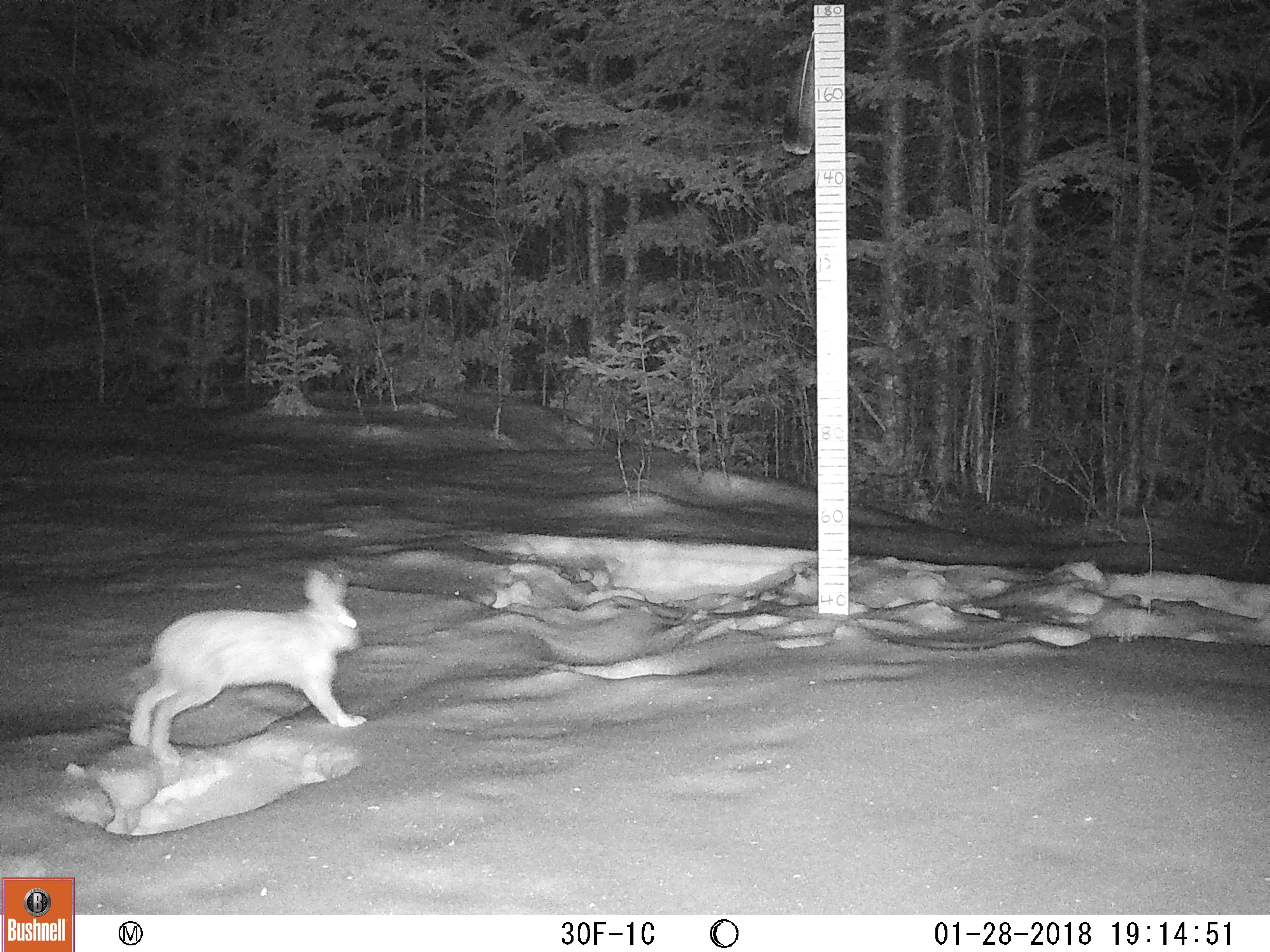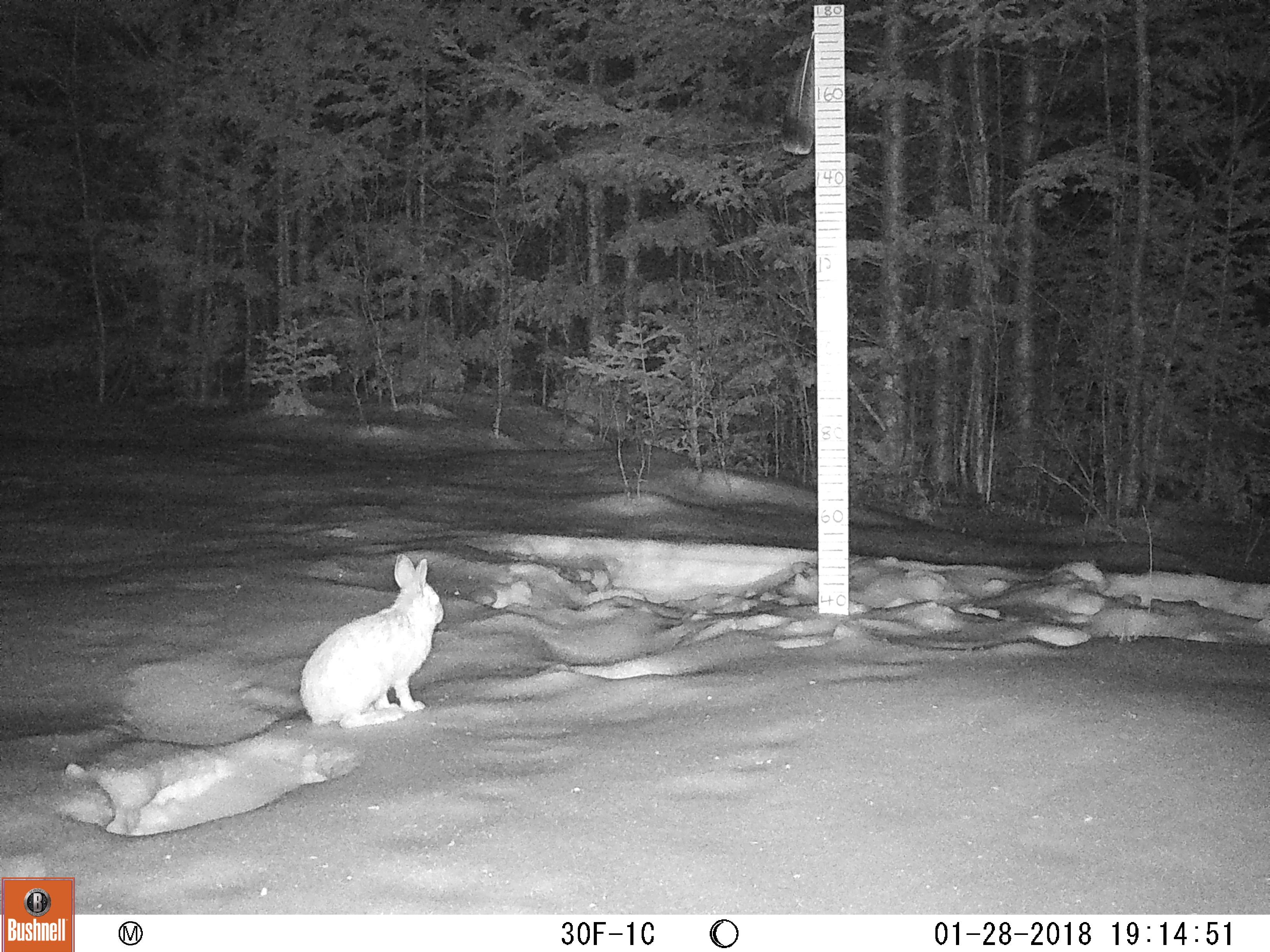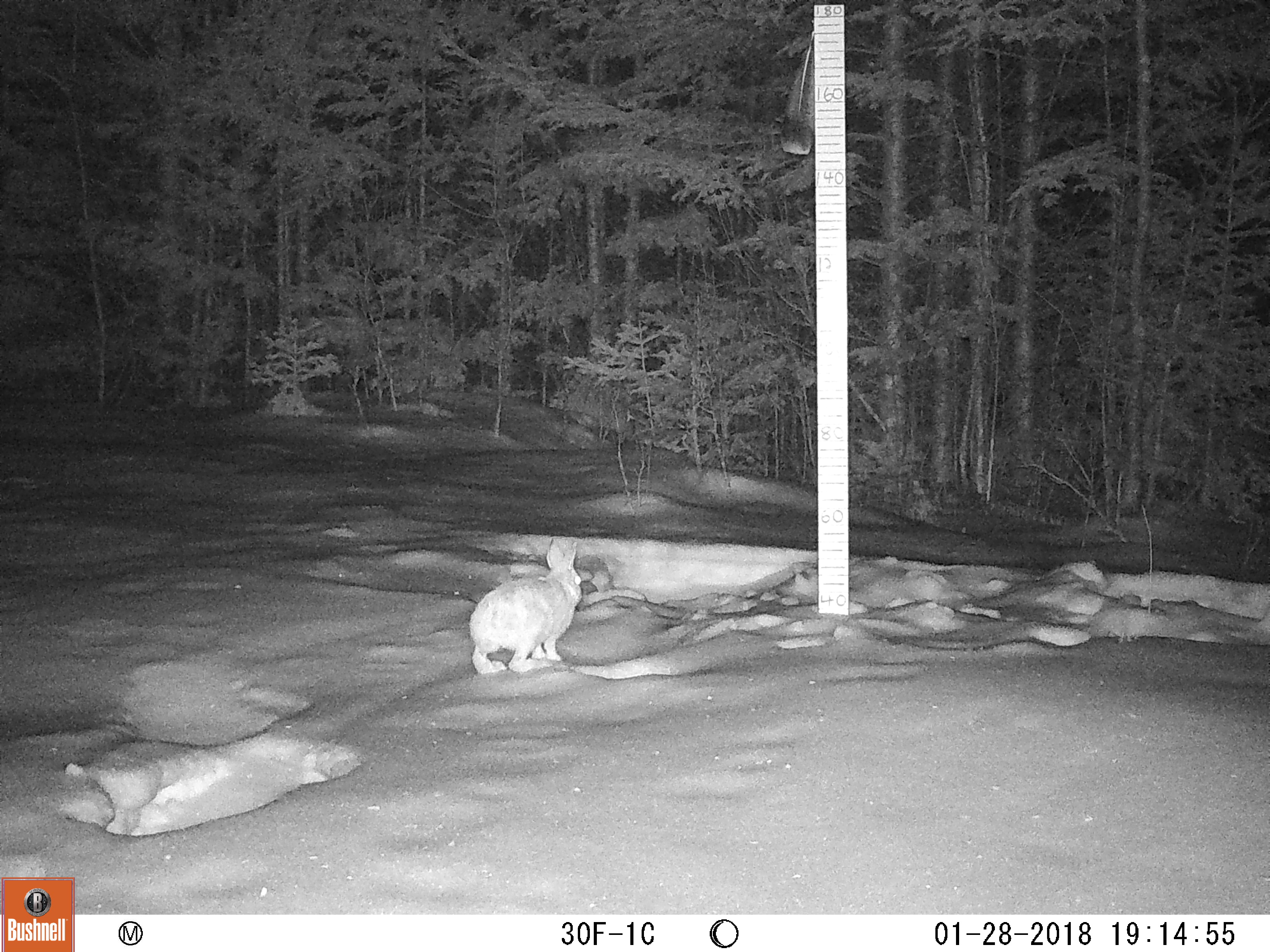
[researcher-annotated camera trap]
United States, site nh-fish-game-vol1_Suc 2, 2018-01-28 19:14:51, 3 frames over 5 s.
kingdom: Animalia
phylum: Chordata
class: Mammalia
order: Lagomorpha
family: Leporidae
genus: Lepus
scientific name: Lepus americanus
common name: snowshoe hare